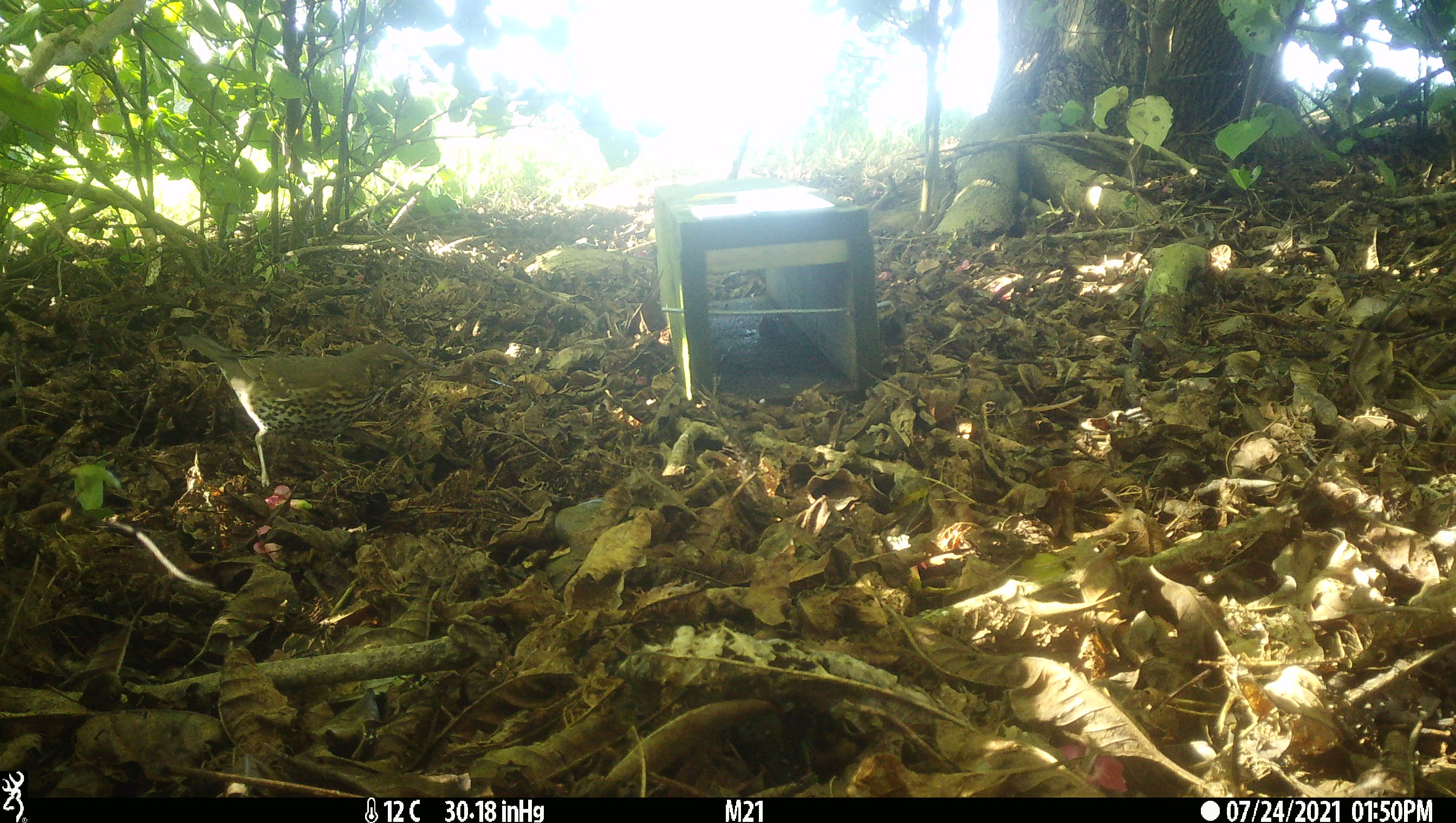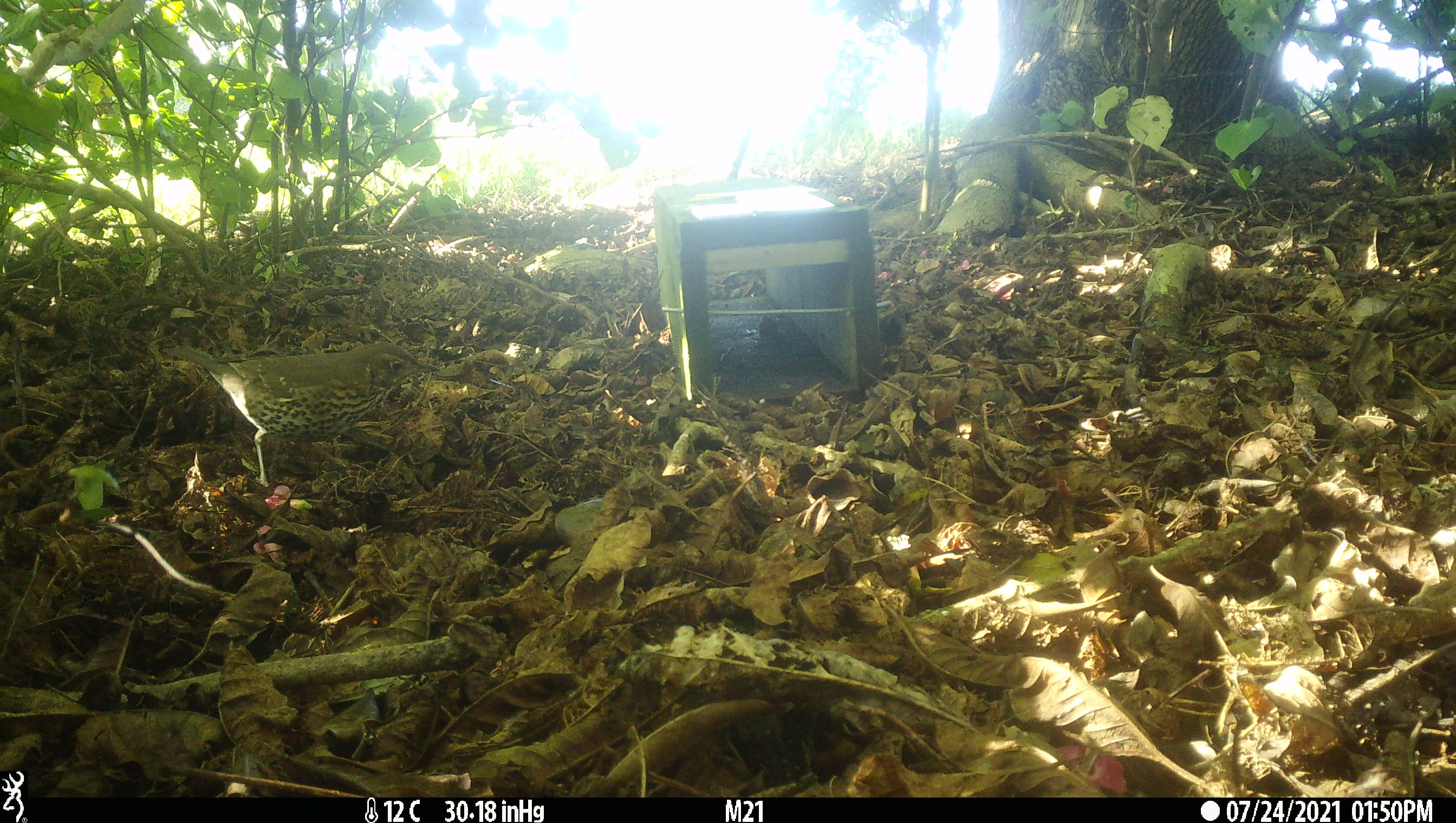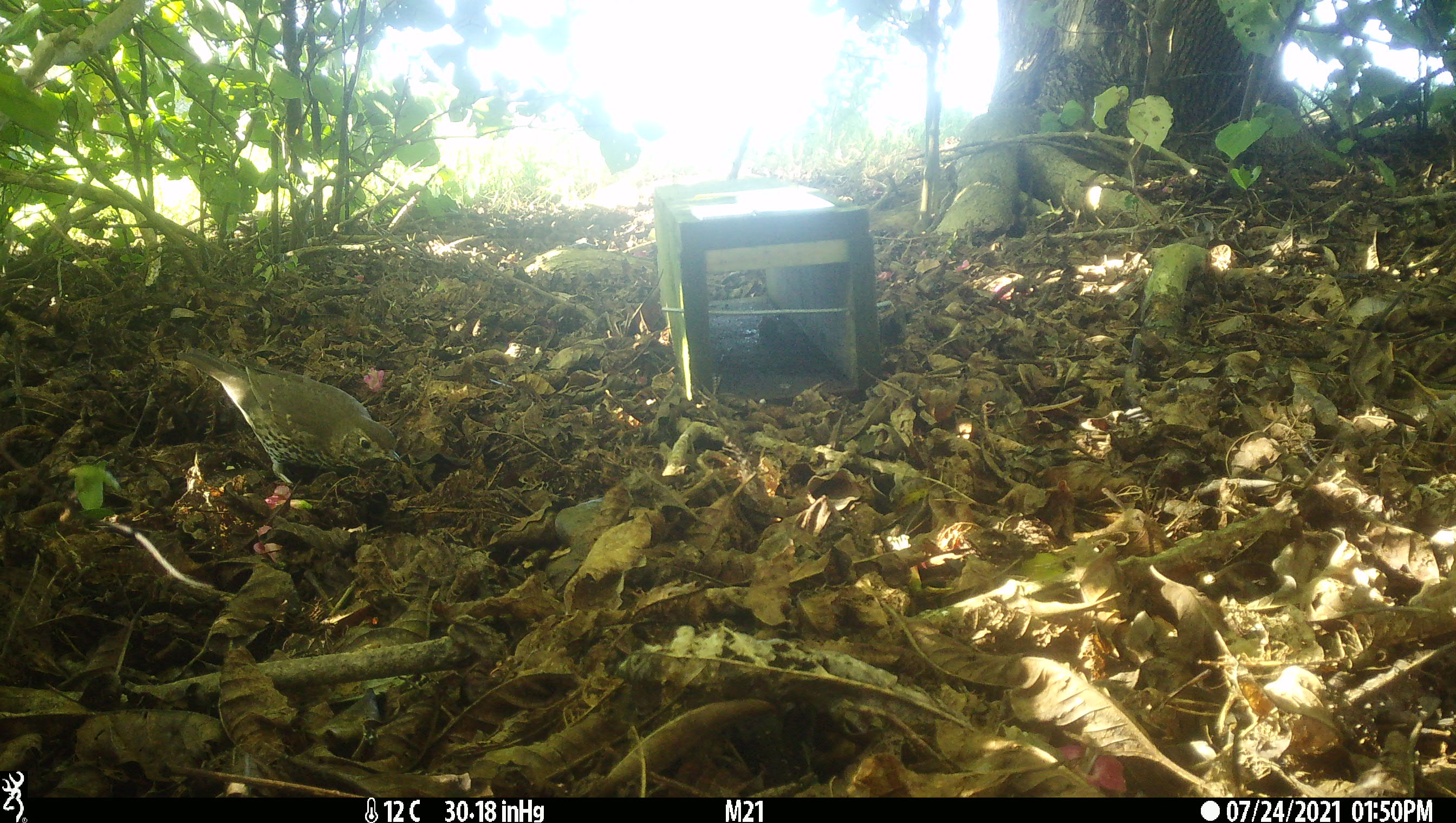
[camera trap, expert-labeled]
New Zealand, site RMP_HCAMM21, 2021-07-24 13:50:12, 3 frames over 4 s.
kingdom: Animalia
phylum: Chordata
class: Aves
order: Passeriformes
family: Turdidae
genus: Turdus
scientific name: Turdus philomelos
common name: song thrush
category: thrush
Thrush (song thrush) (Turdus philomelos).